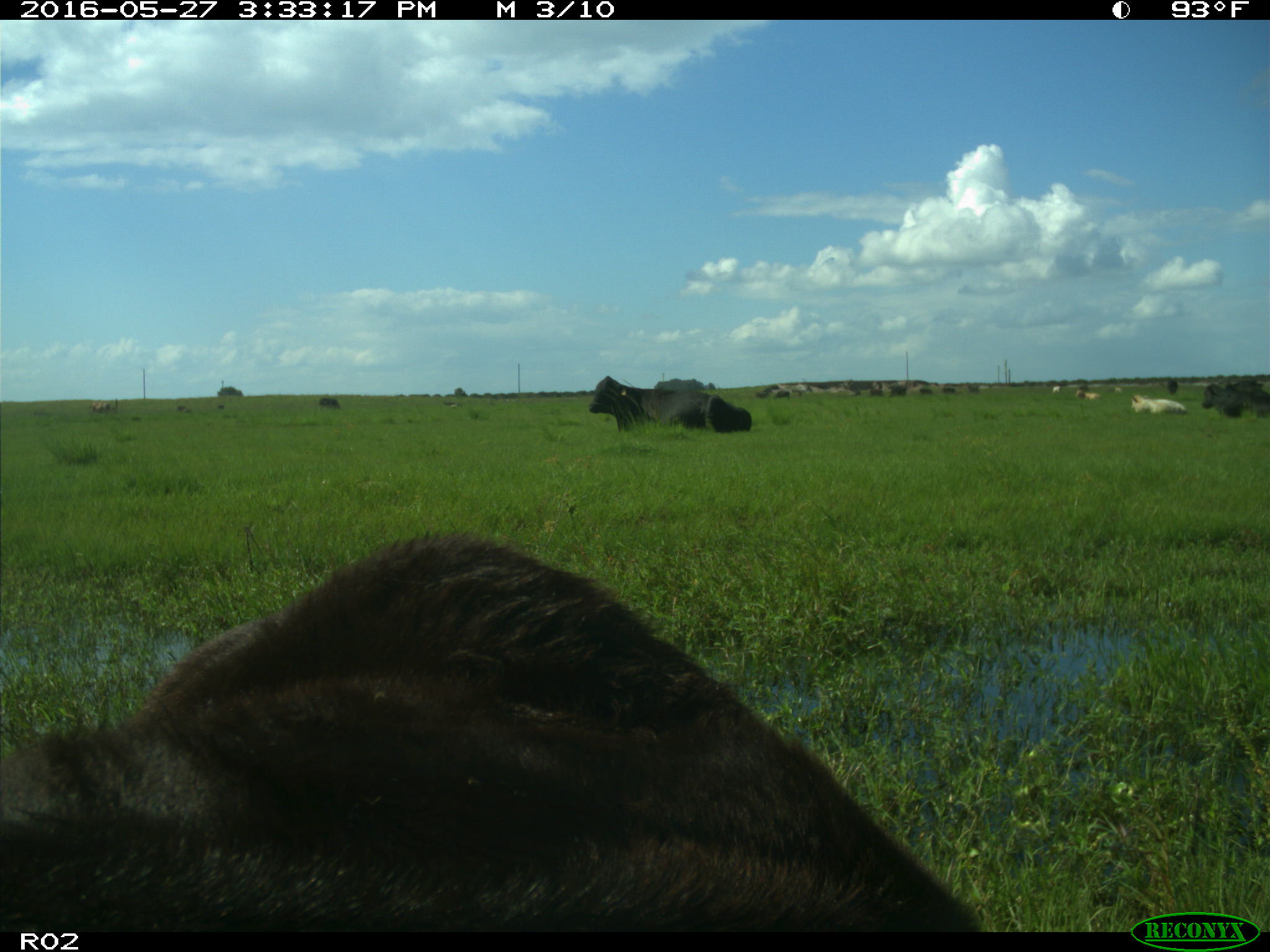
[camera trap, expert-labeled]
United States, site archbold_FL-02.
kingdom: Animalia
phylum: Chordata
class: Mammalia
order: Artiodactyla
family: Bovidae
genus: Bos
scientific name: Bos taurus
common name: domestic cow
Bos taurus (domestic cow).